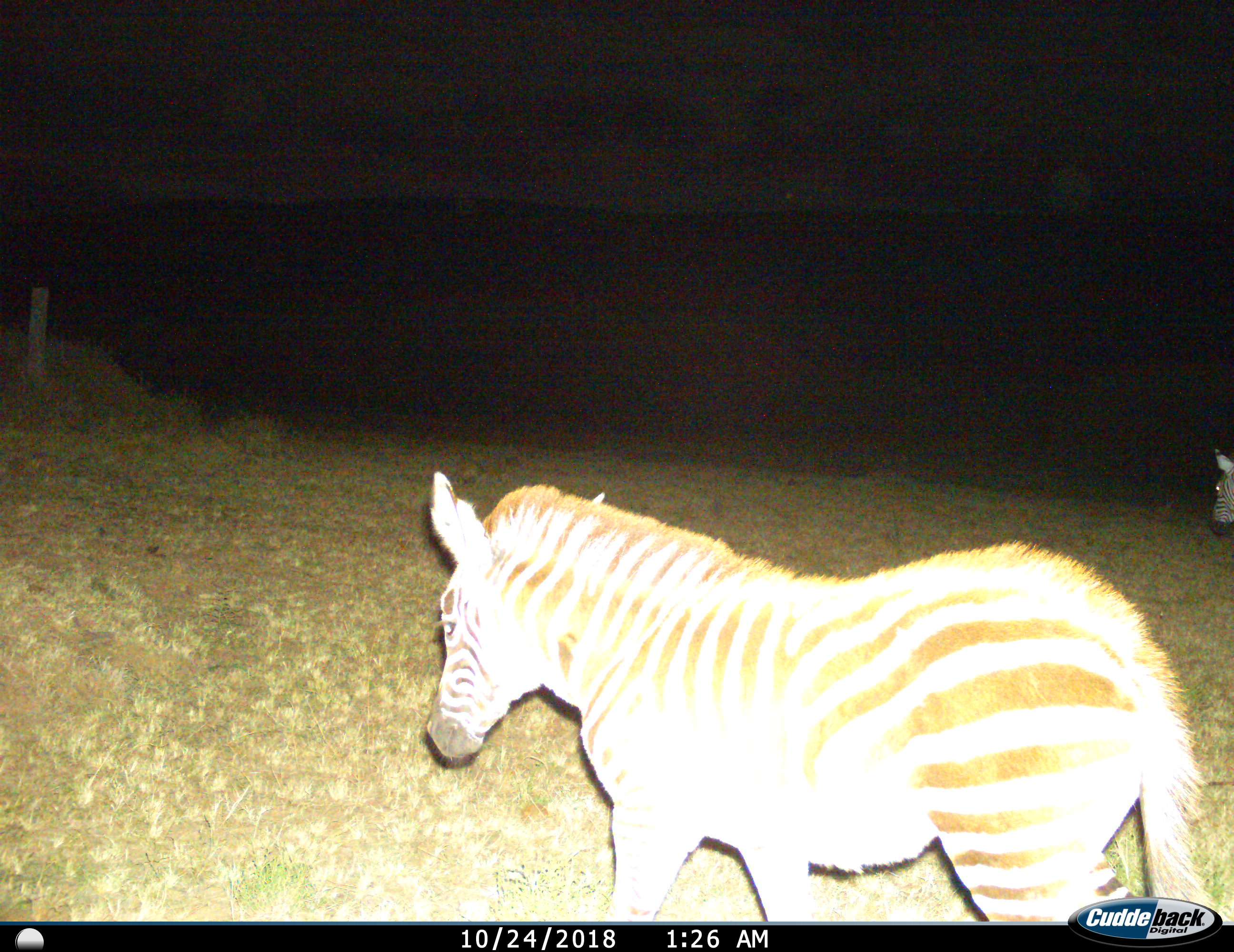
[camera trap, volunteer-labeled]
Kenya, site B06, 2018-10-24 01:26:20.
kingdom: Animalia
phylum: Chordata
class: Mammalia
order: Perissodactyla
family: Equidae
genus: Equus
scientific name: Equus quagga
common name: plains zebra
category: zebra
Zebra (plains zebra) (Equus quagga), count 2. Behavior (volunteer vote fractions): standing 10%, resting 0%, moving 90%, interacting 0%. Young present (vote fraction): 10%. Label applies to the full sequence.